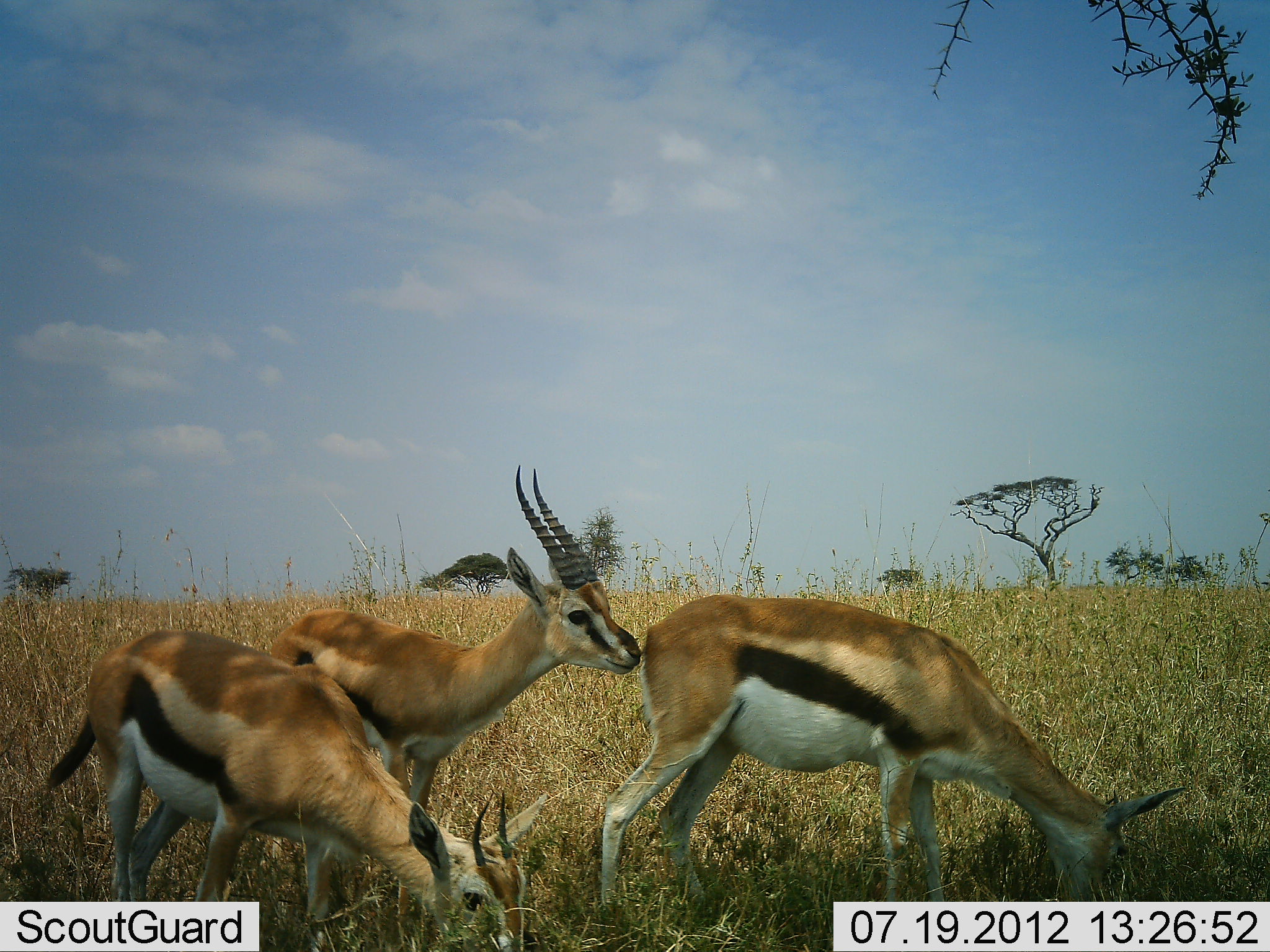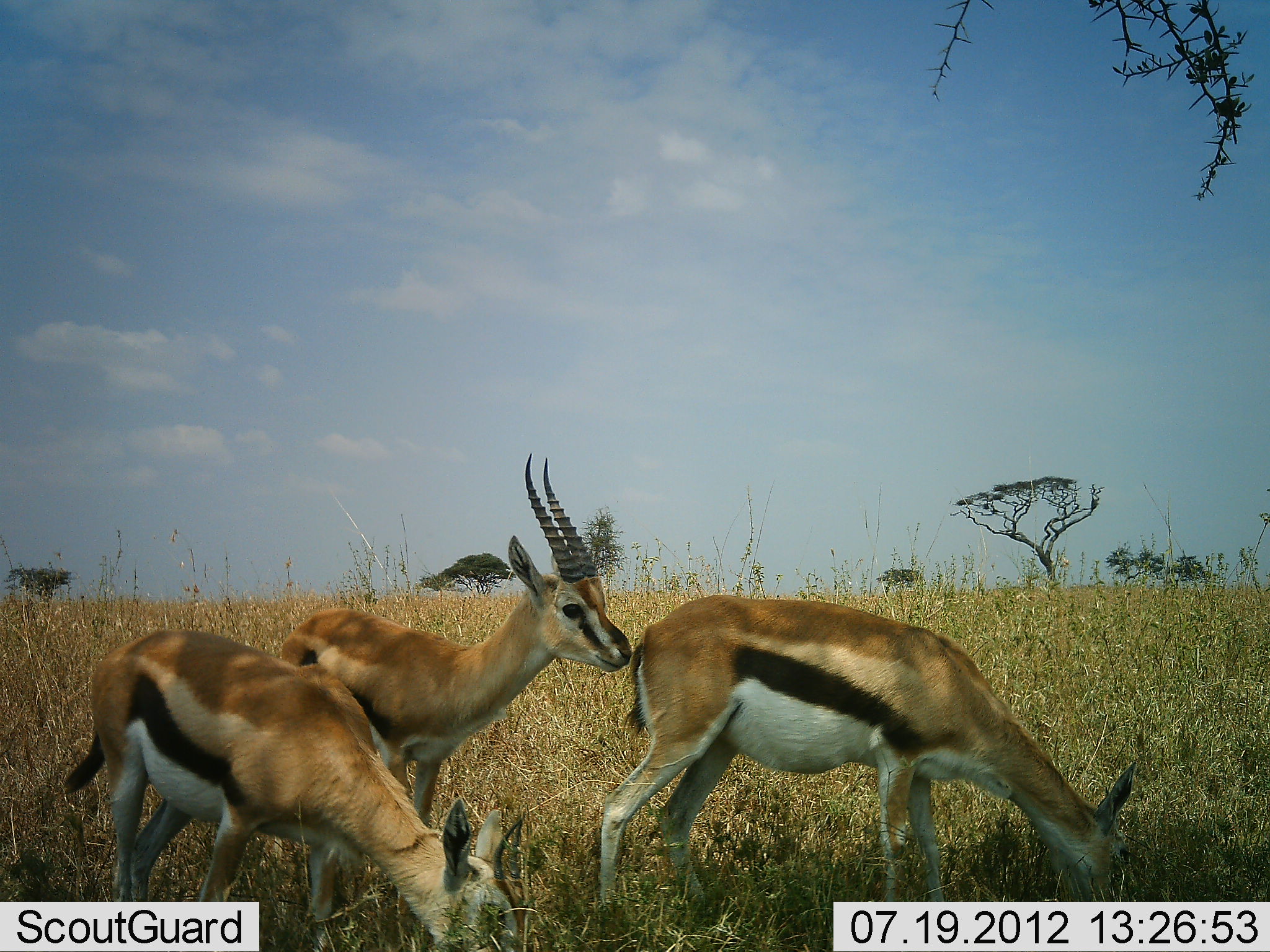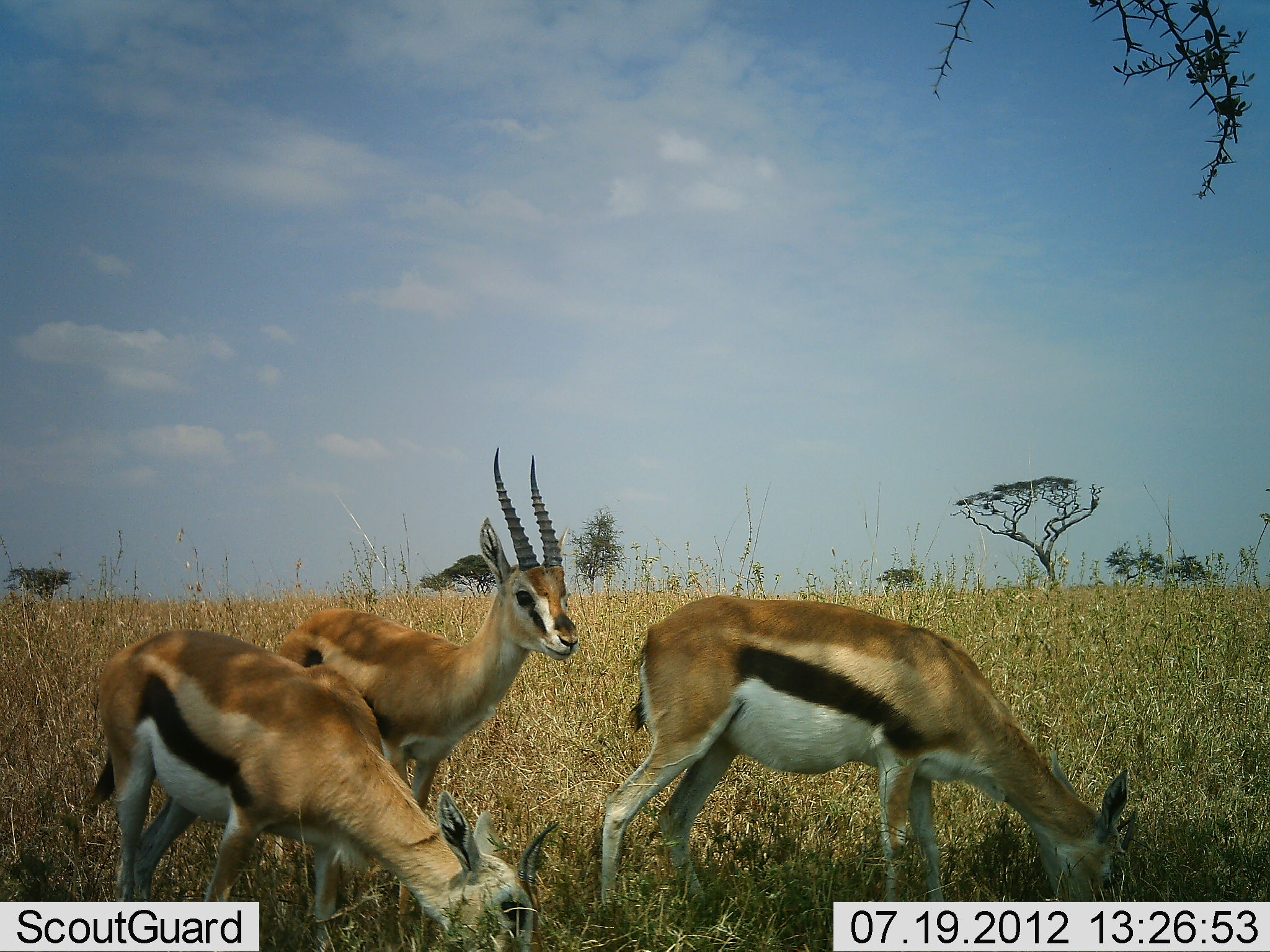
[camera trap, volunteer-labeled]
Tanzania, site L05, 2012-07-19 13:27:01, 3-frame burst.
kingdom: Animalia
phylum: Chordata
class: Mammalia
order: Artiodactyla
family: Bovidae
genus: Eudorcas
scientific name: Eudorcas thomsonii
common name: thomson's gazelle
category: gazellethomsons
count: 3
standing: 80%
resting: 10%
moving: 0%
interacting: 40%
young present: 0%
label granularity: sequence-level